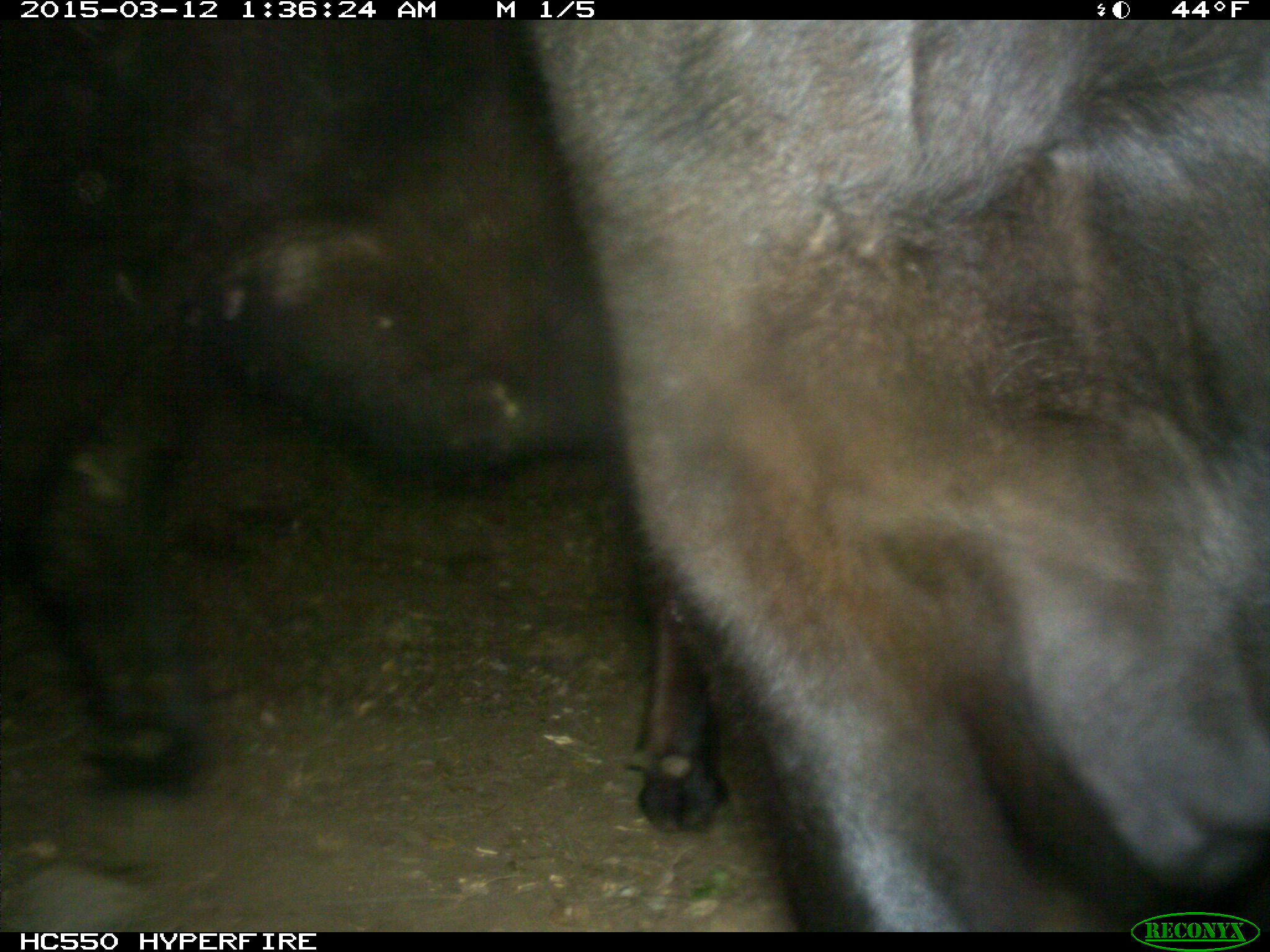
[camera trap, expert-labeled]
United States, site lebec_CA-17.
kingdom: Animalia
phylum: Chordata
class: Mammalia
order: Artiodactyla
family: Bovidae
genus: Bos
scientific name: Bos taurus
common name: domestic cow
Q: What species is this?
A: Bos taurus (domestic cow).